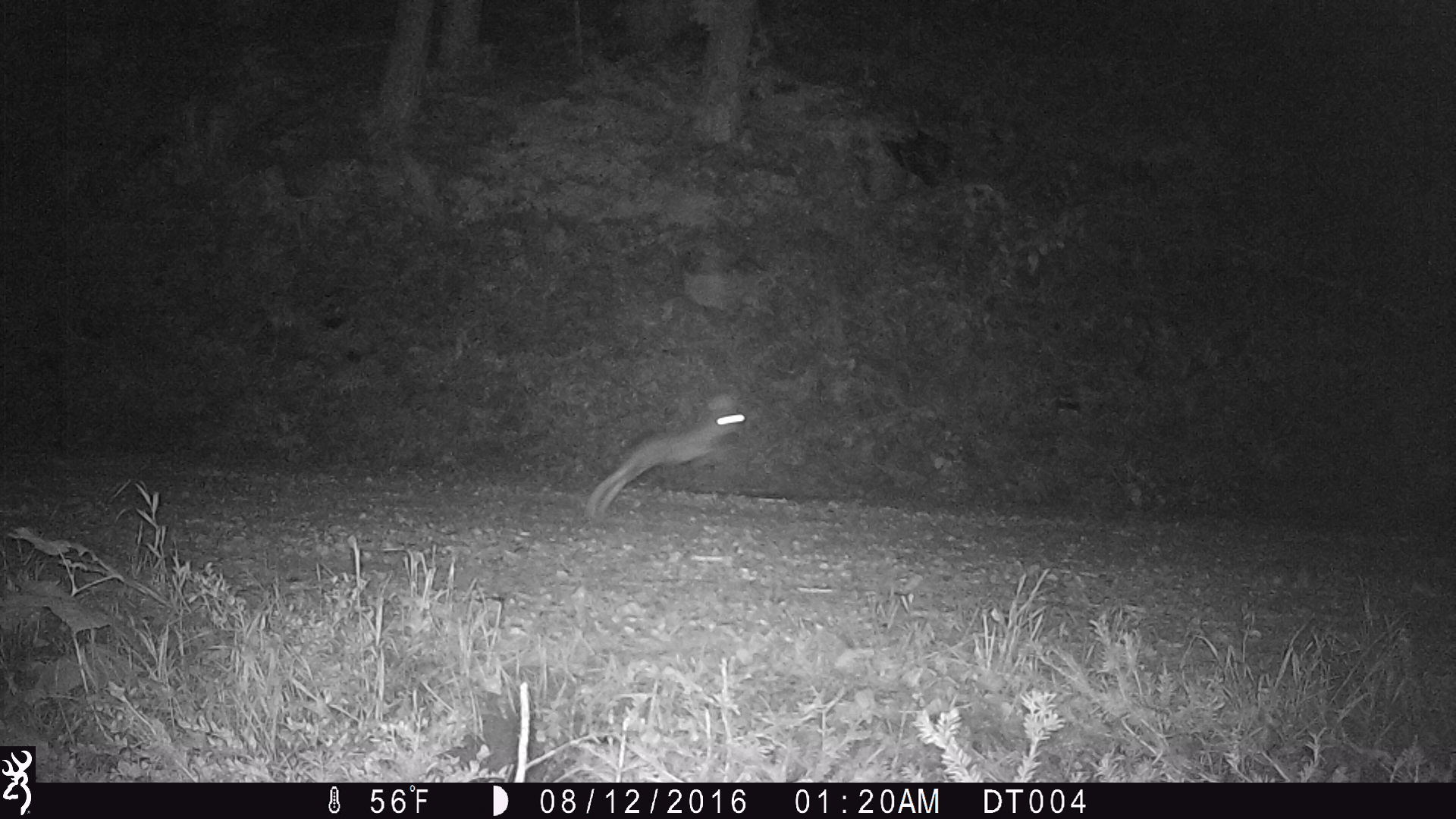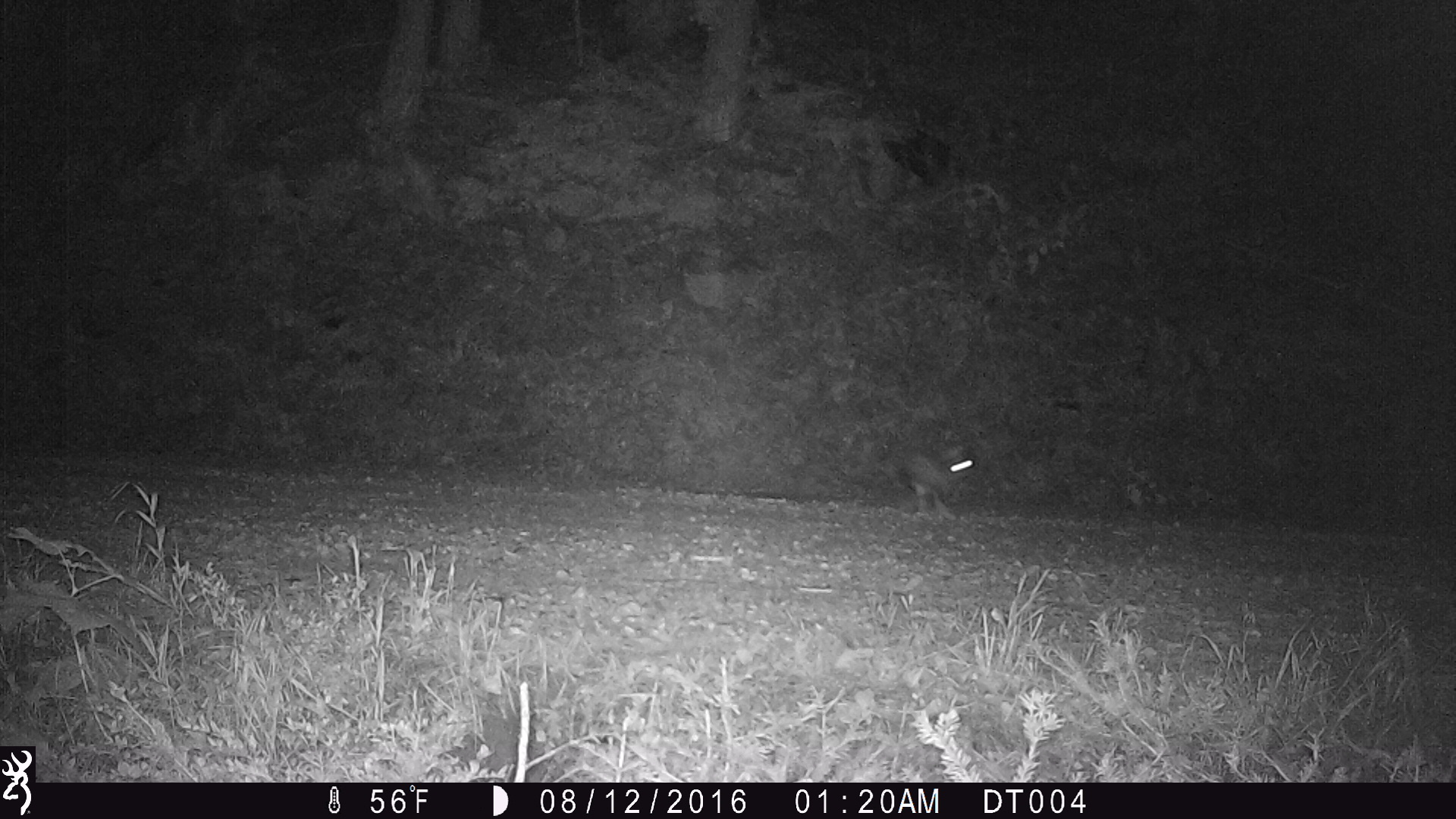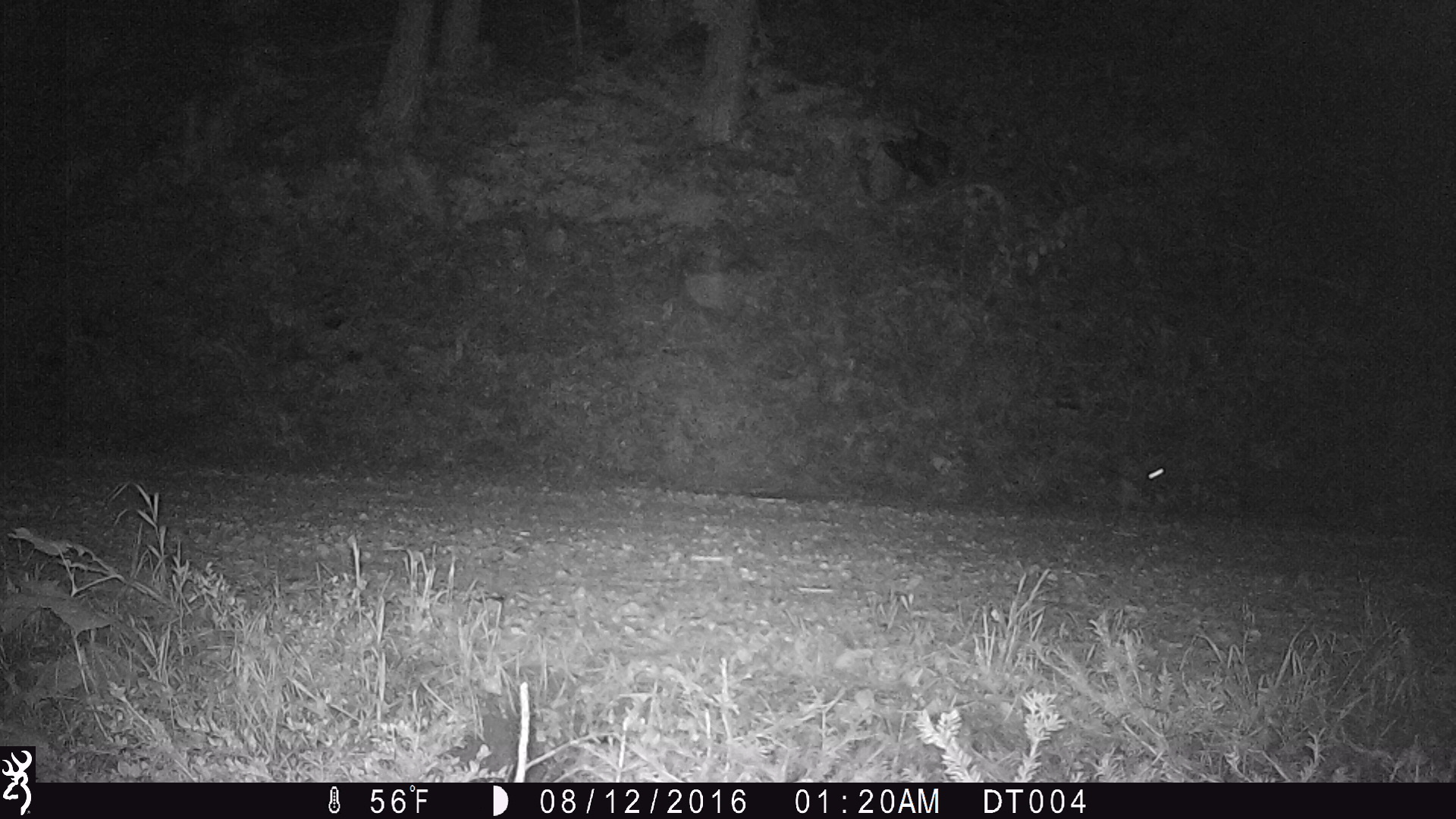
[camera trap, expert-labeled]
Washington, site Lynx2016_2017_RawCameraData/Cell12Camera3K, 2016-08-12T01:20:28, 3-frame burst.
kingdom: Animalia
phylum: Chordata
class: Mammalia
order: Lagomorpha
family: Leporidae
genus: Lepus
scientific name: Lepus americanus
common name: snowshoe hare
Lepus americanus (snowshoe hare). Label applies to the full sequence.